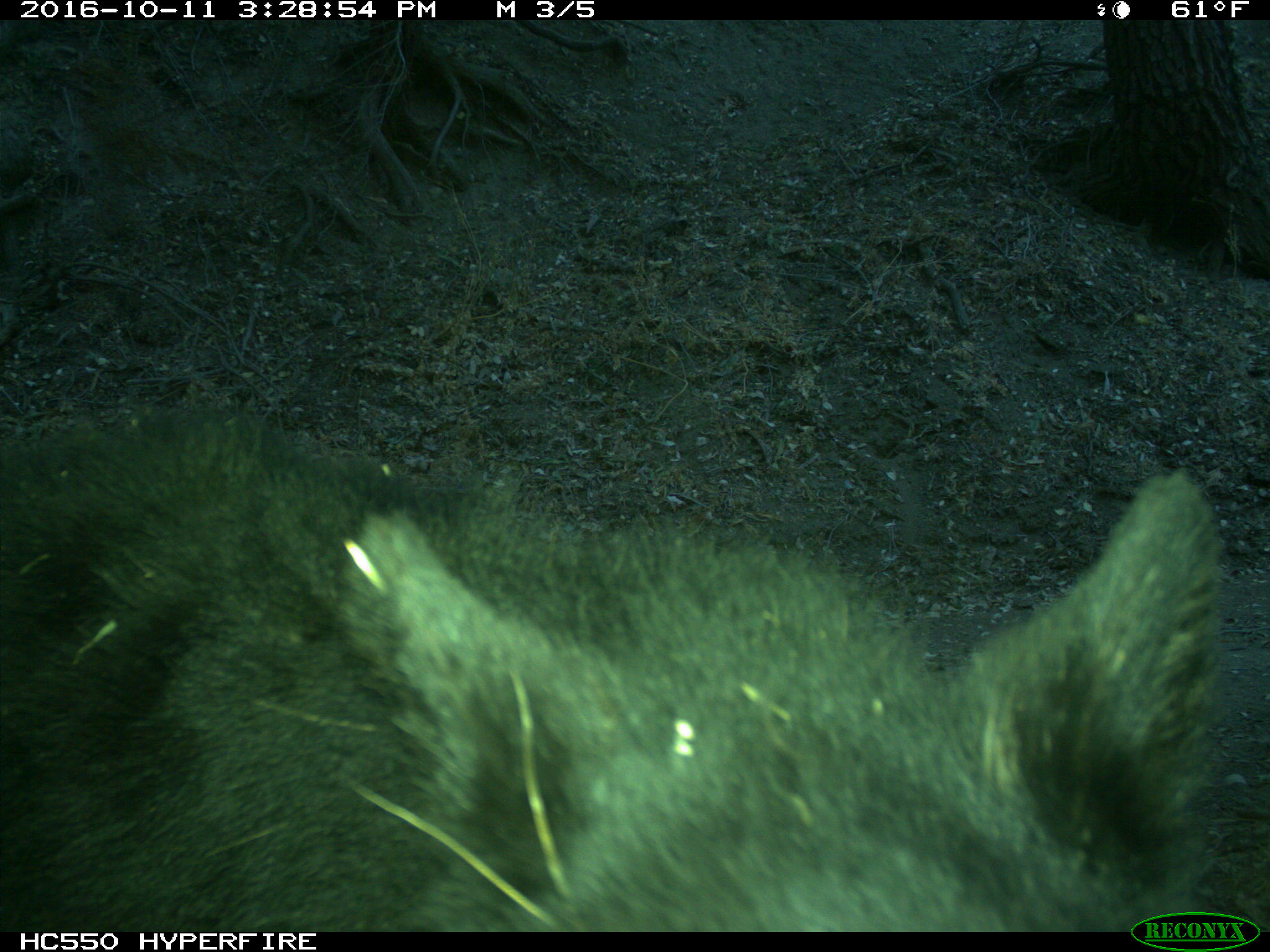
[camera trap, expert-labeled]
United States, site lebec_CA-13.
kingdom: Animalia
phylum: Chordata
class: Mammalia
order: Carnivora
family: Ursidae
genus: Ursus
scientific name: Ursus americanus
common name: american black bear